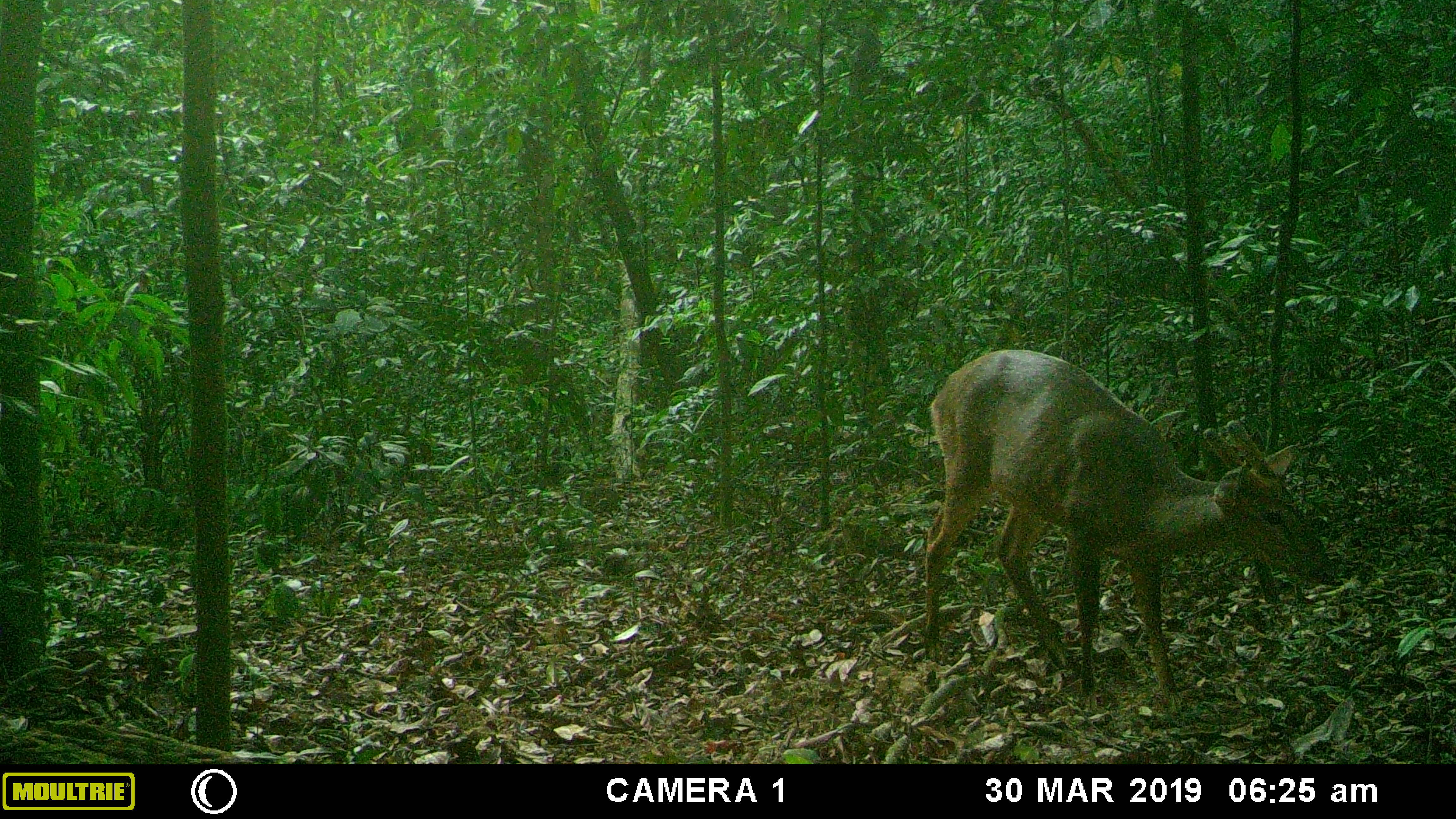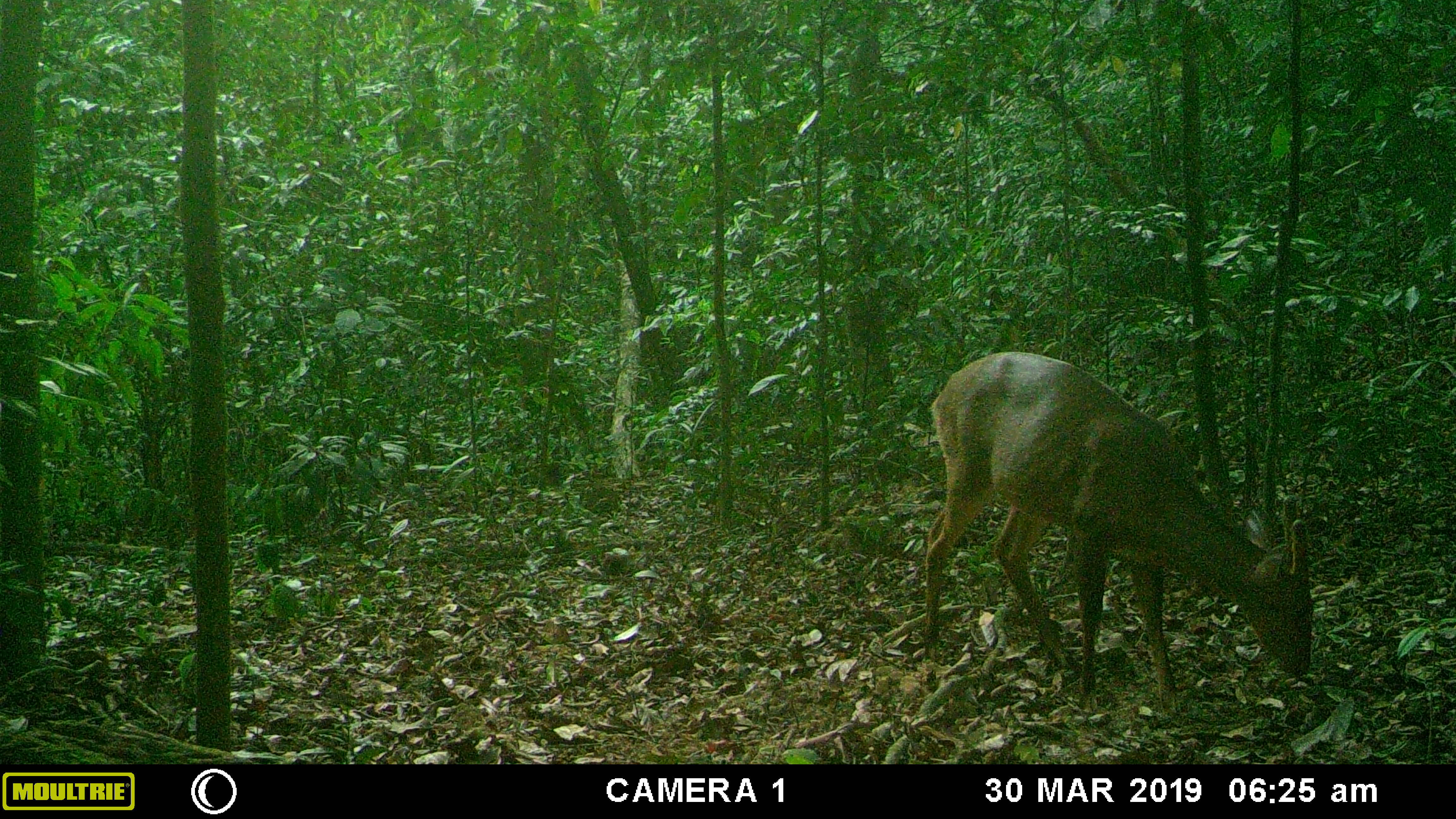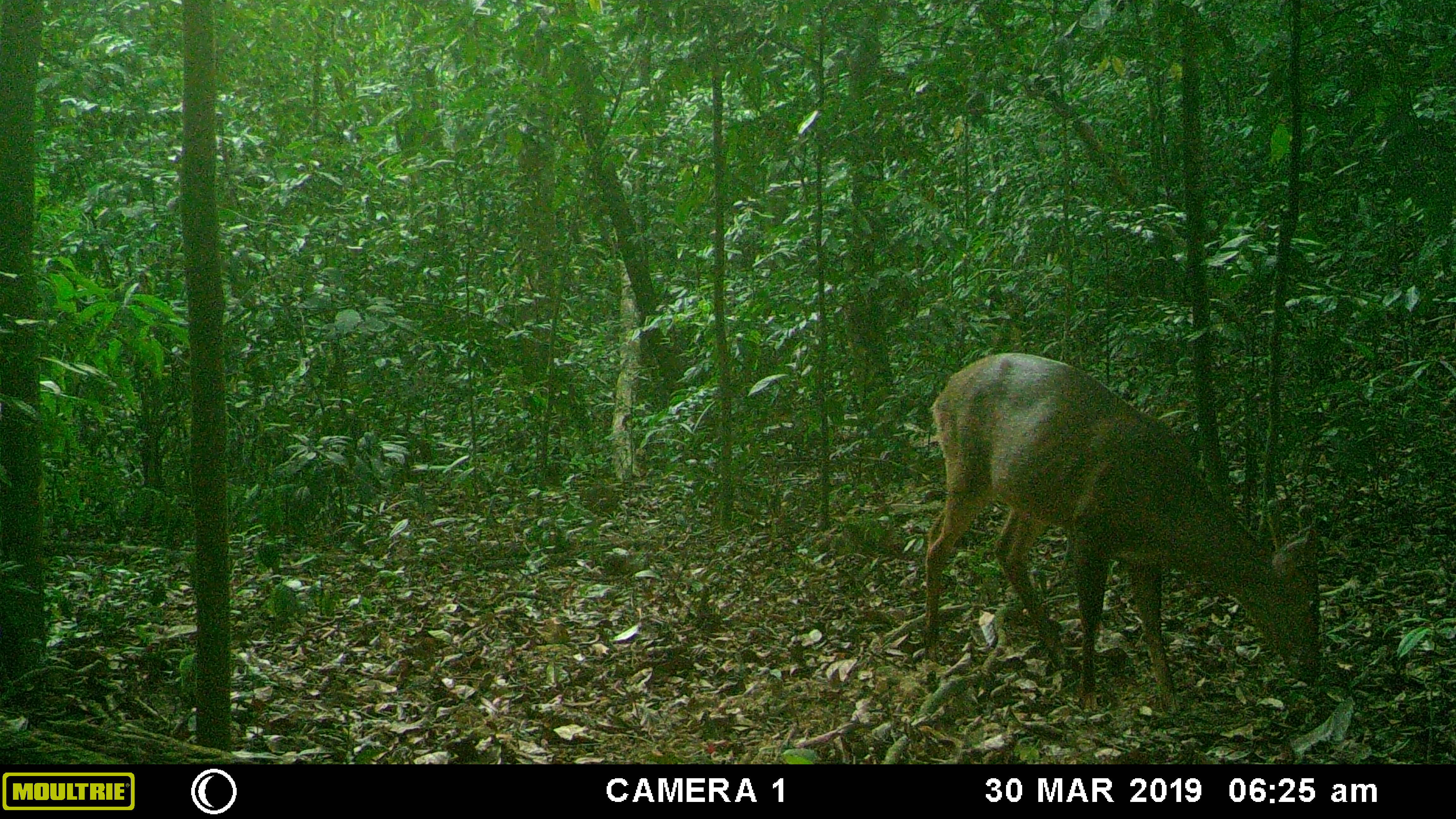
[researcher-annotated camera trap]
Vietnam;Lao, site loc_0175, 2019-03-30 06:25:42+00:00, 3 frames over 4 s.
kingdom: Animalia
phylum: Chordata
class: Mammalia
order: Artiodactyla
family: Cervidae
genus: Muntiacus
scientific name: Muntiacus vuquangensis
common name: large-antlered muntjac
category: large antlered muntjac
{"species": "large antlered muntjac (large-antlered muntjac) (Muntiacus vuquangensis)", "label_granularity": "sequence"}